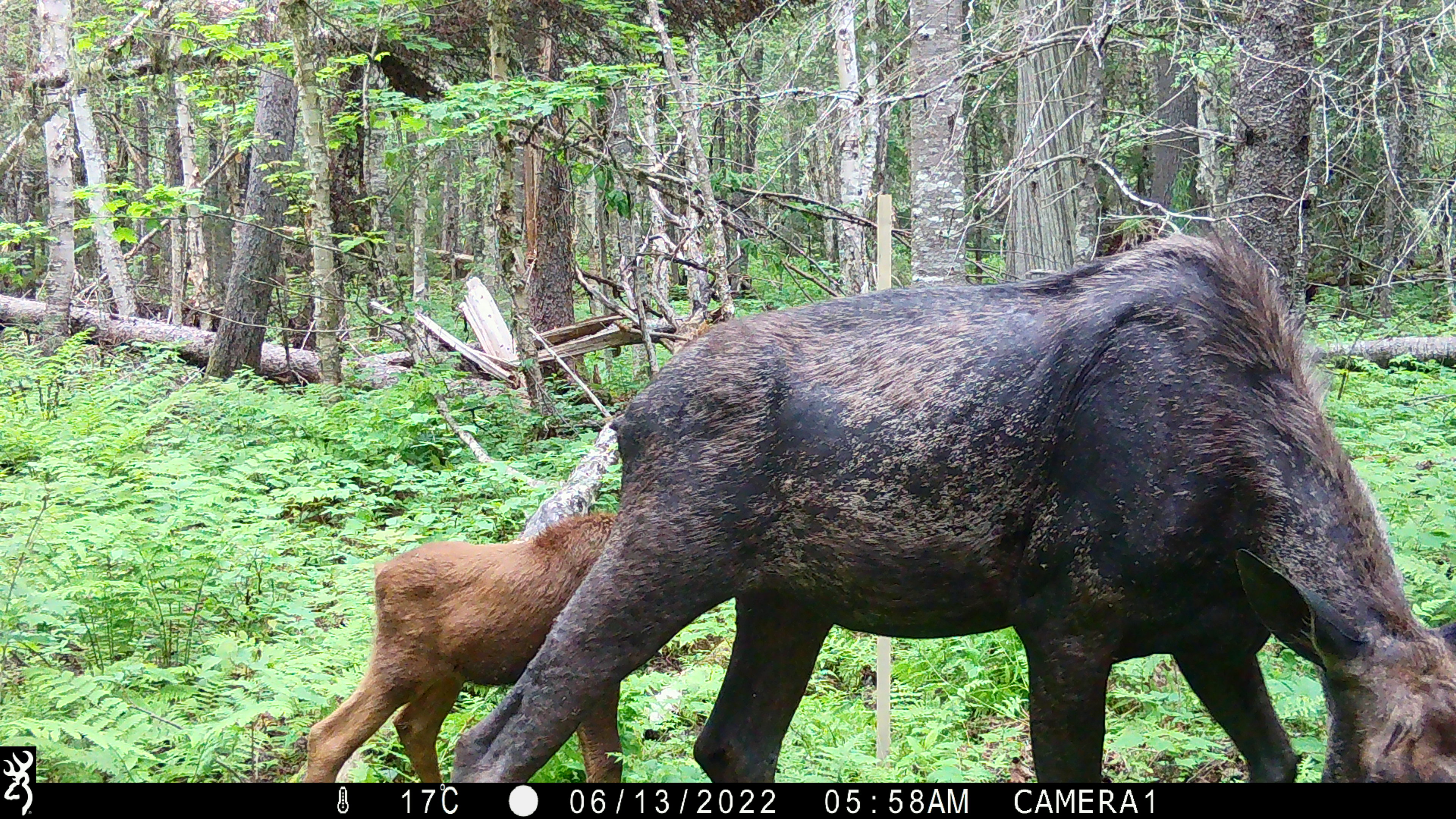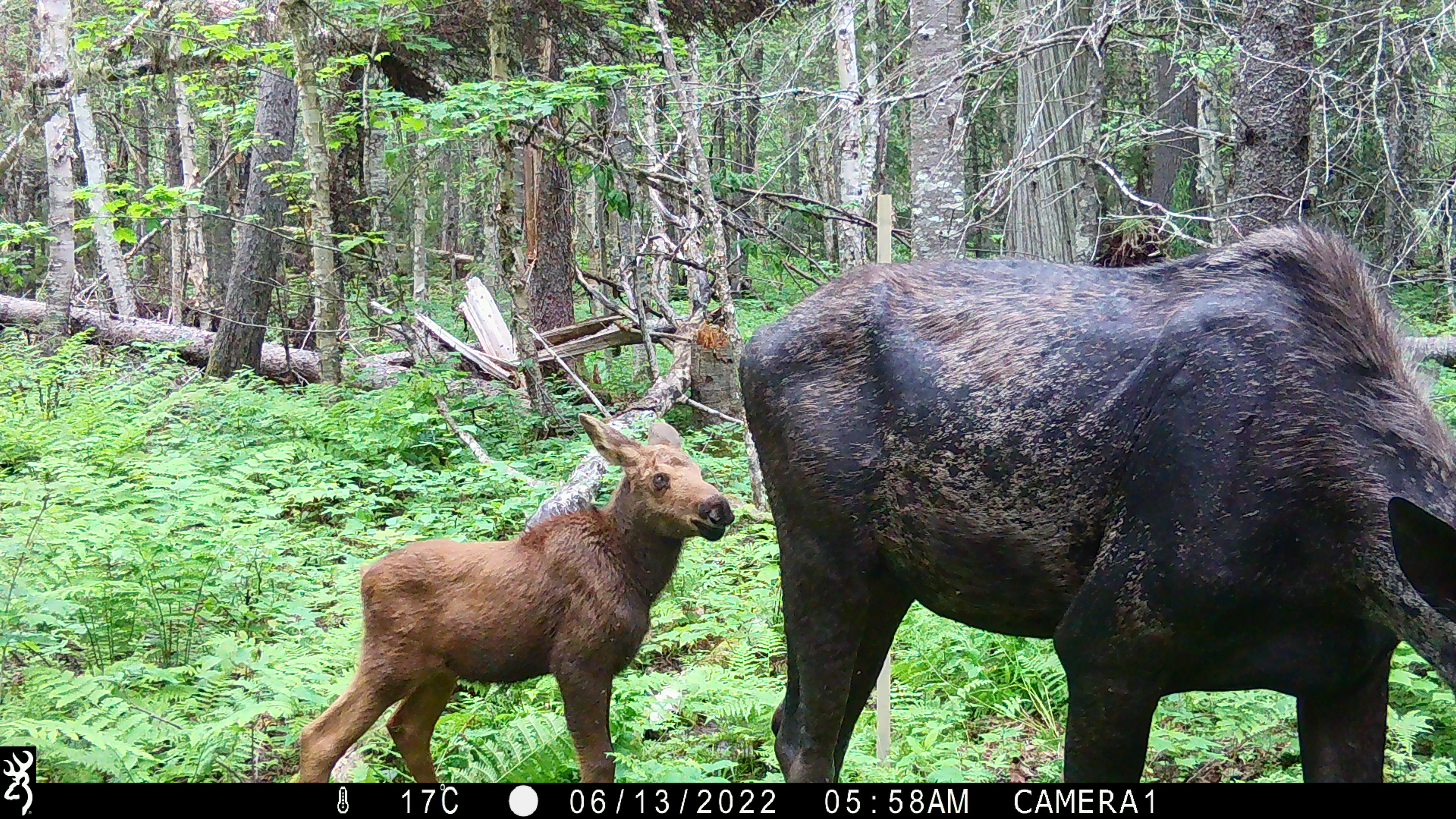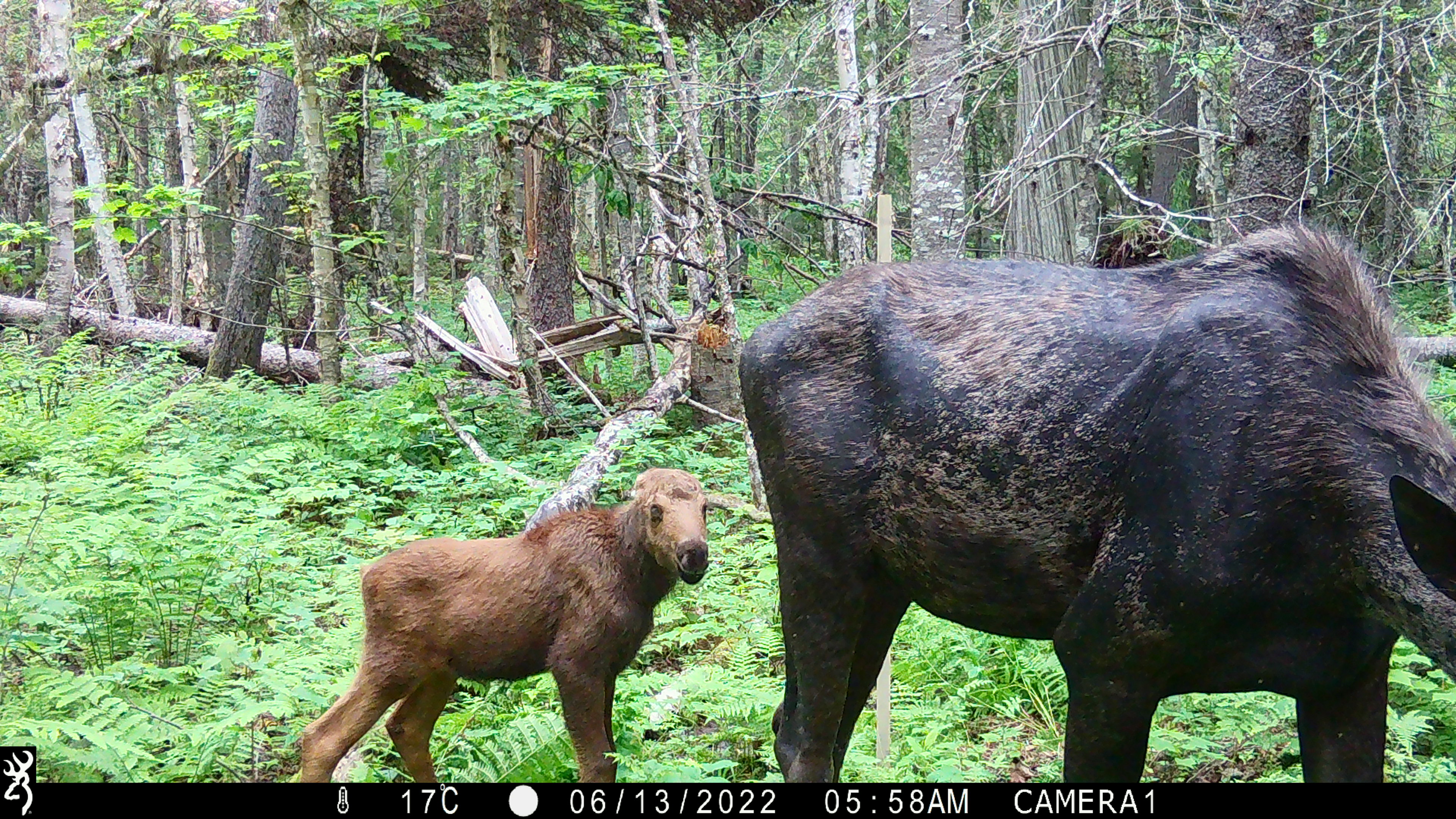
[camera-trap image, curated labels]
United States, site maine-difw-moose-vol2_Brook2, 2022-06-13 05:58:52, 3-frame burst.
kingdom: Animalia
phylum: Chordata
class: Mammalia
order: Artiodactyla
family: Cervidae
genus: Alces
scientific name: Alces alces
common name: moose